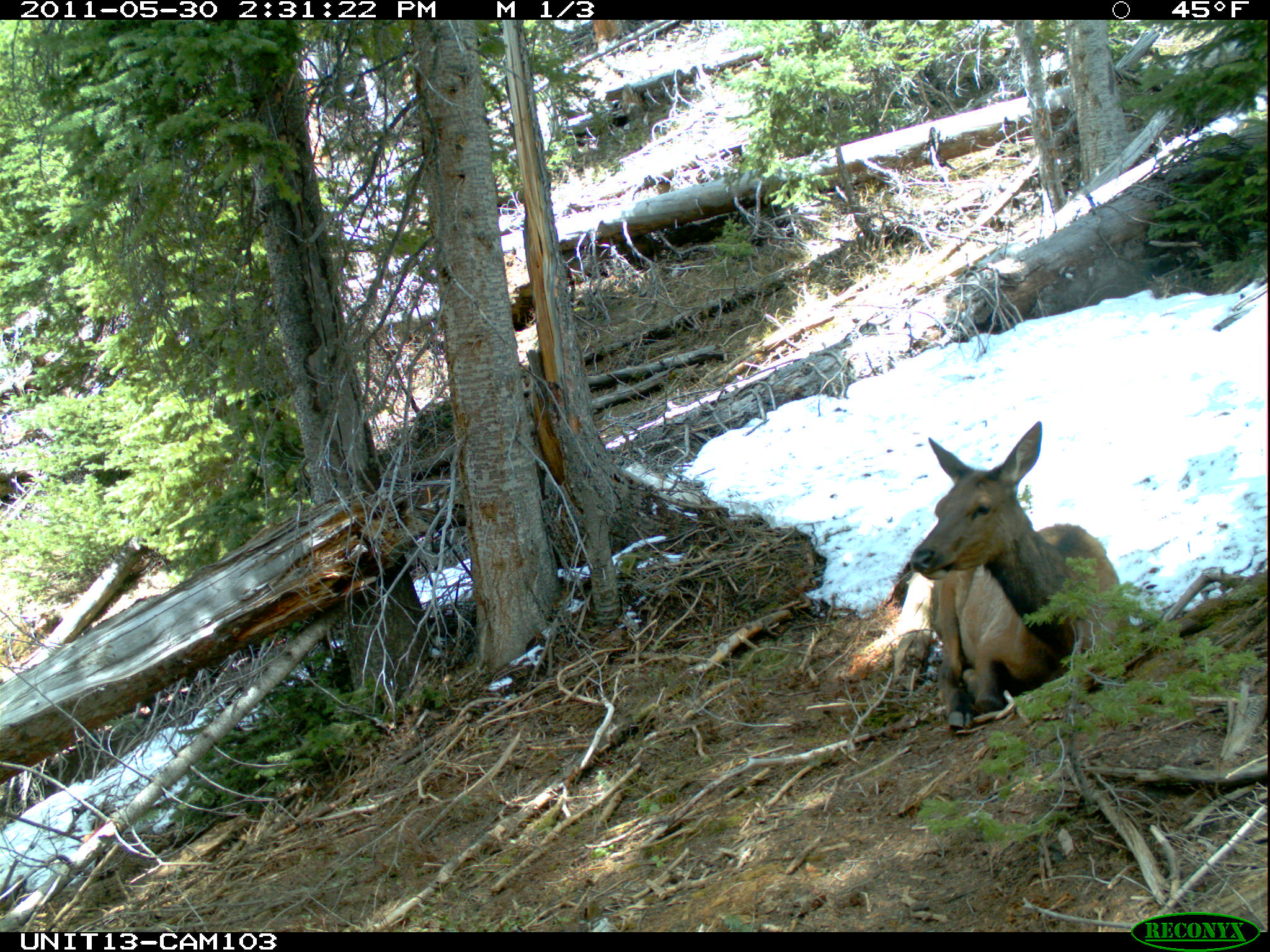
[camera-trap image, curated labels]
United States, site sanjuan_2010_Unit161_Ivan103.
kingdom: Animalia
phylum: Chordata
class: Mammalia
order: Artiodactyla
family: Cervidae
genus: Cervus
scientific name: Cervus elaphus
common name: red deer